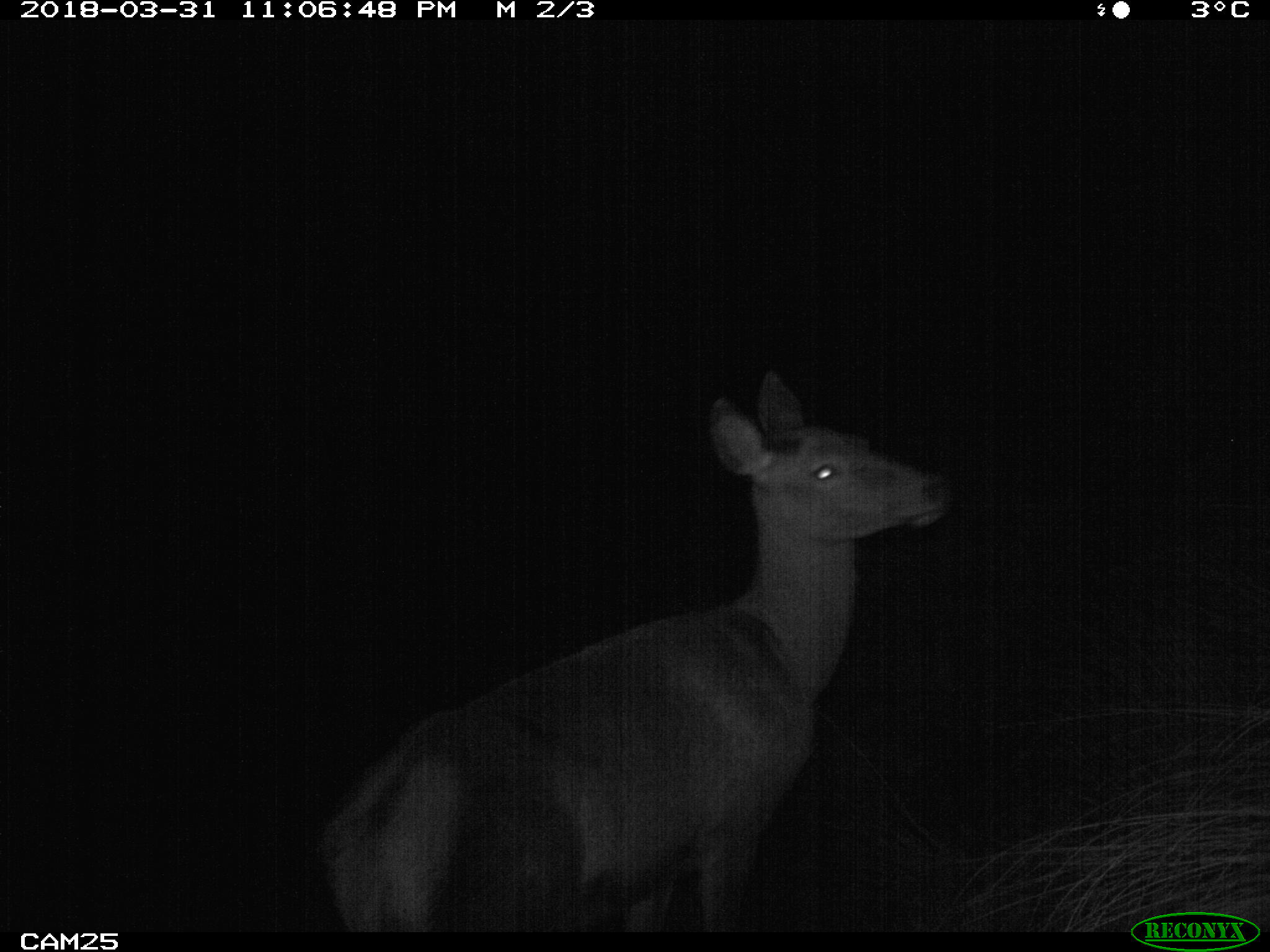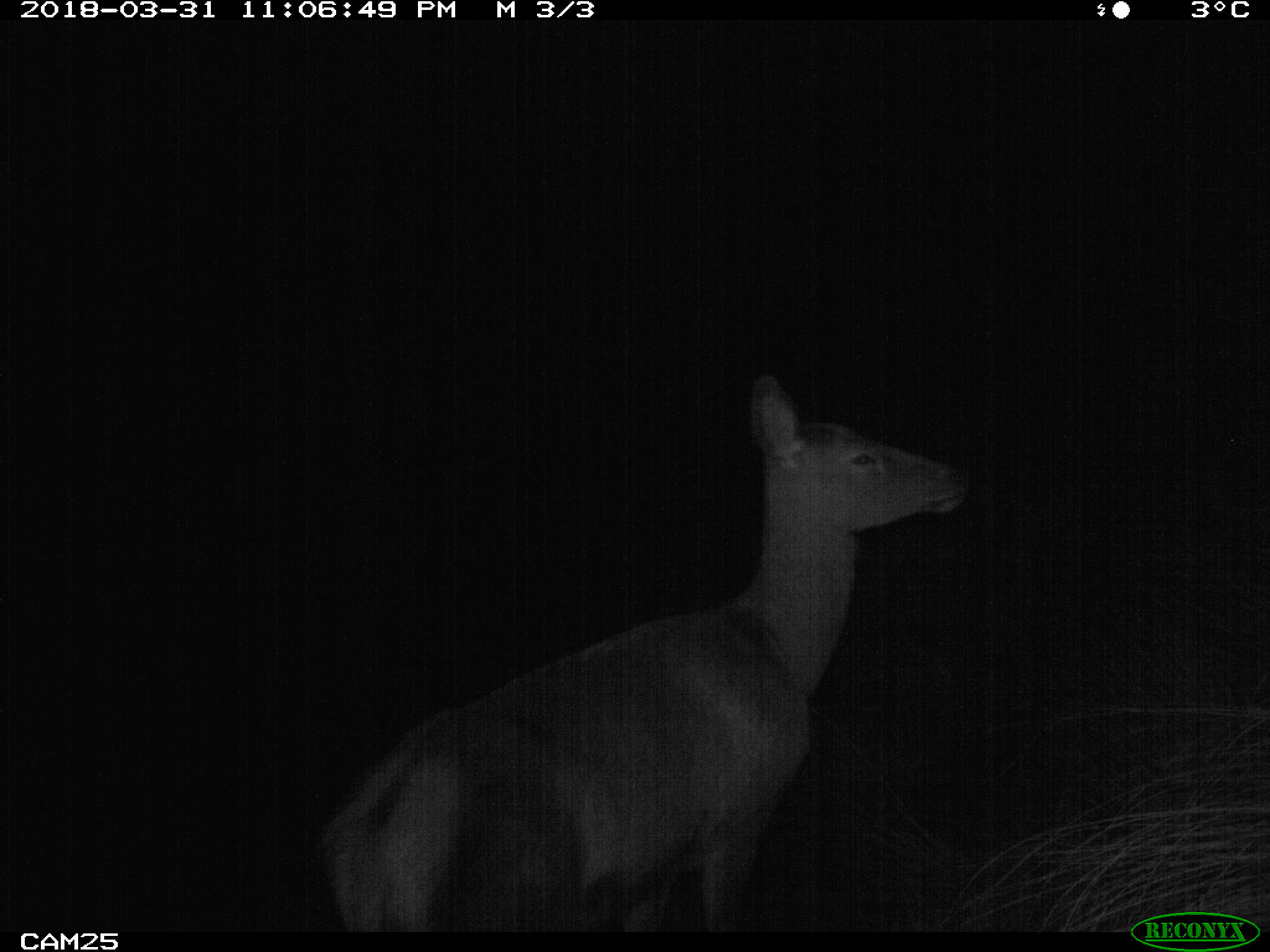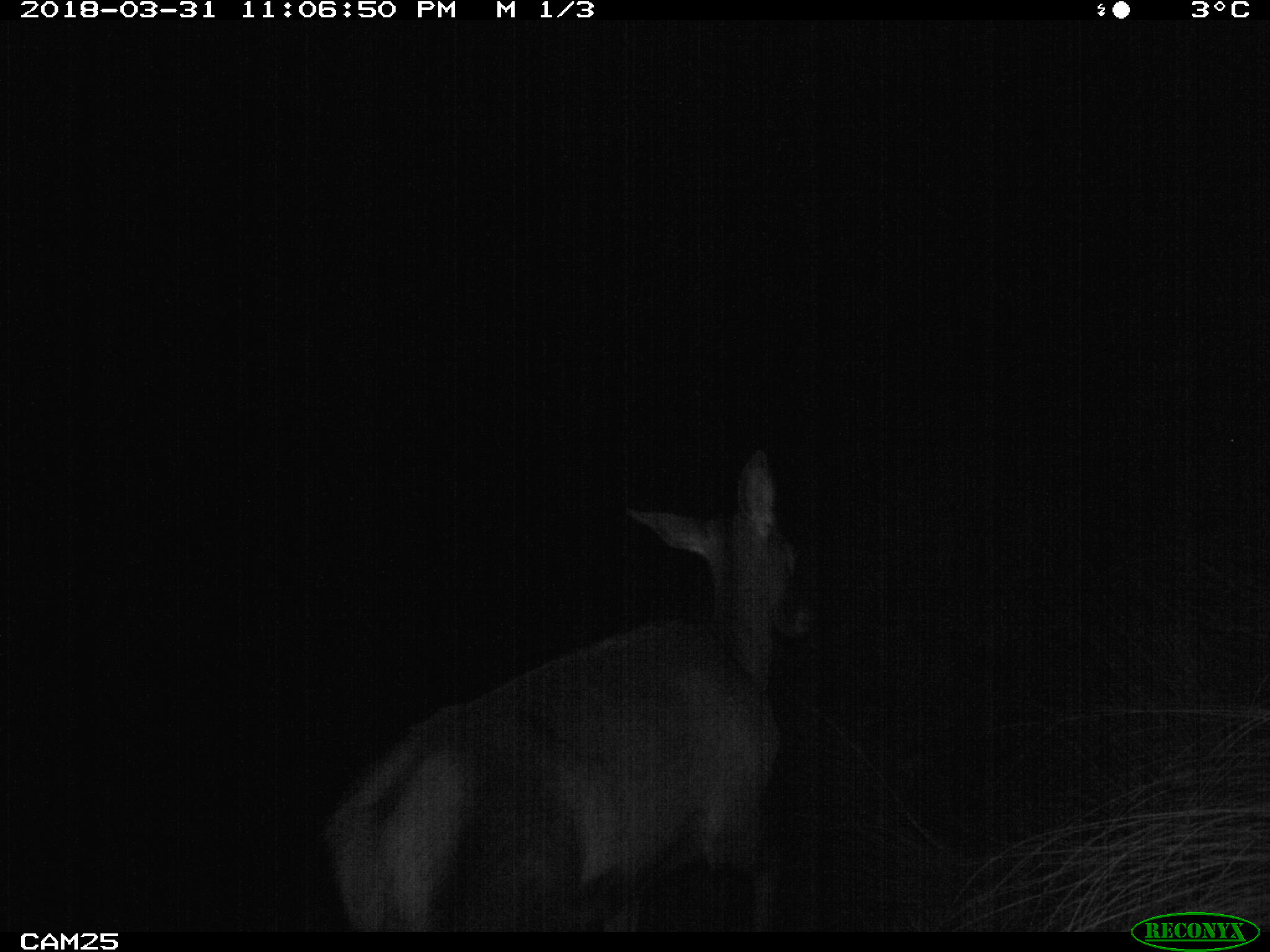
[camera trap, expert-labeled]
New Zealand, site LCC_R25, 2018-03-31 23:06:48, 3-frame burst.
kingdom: Animalia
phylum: Chordata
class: Mammalia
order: Artiodactyla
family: Cervidae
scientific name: Cervidae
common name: deer